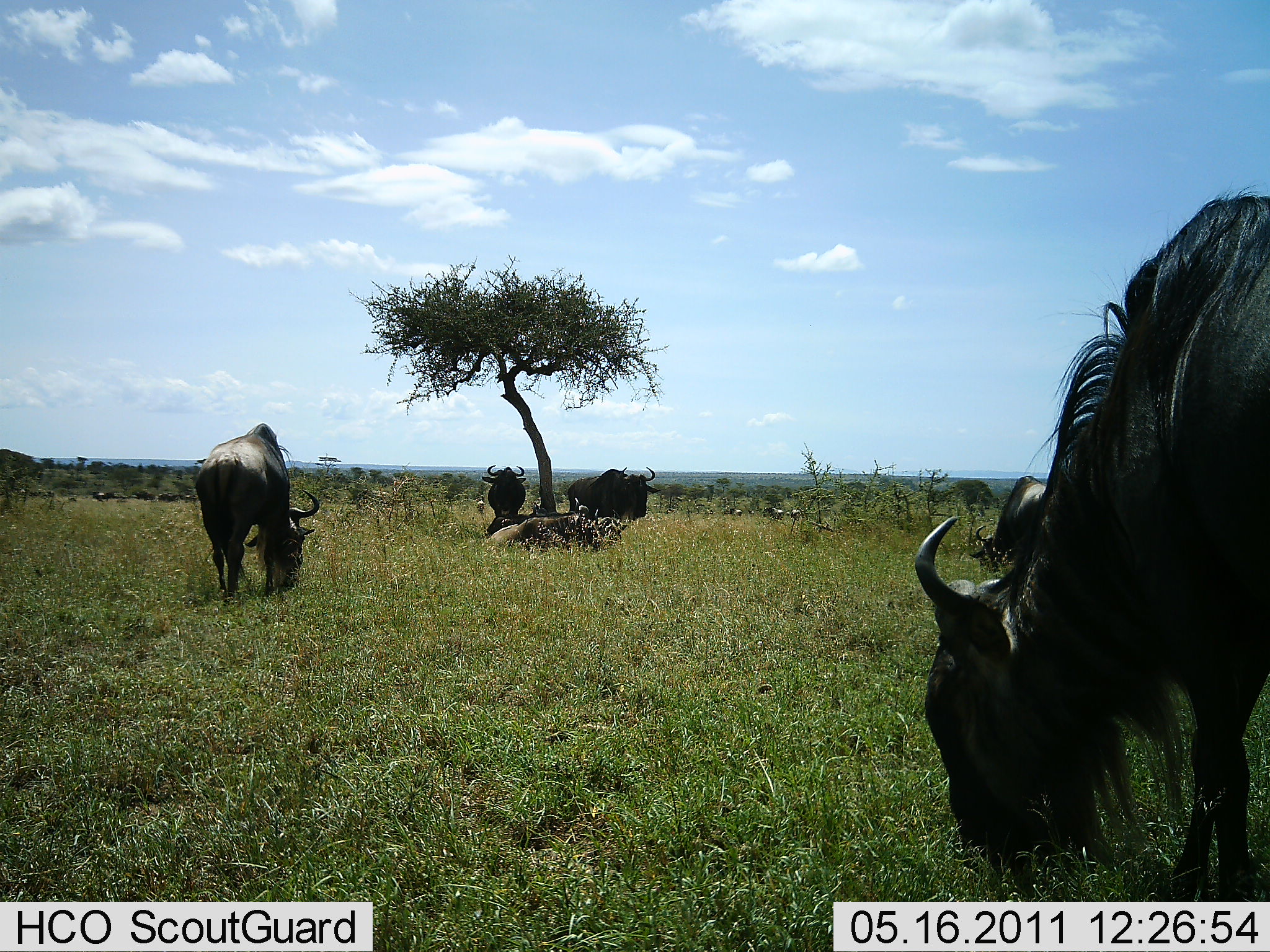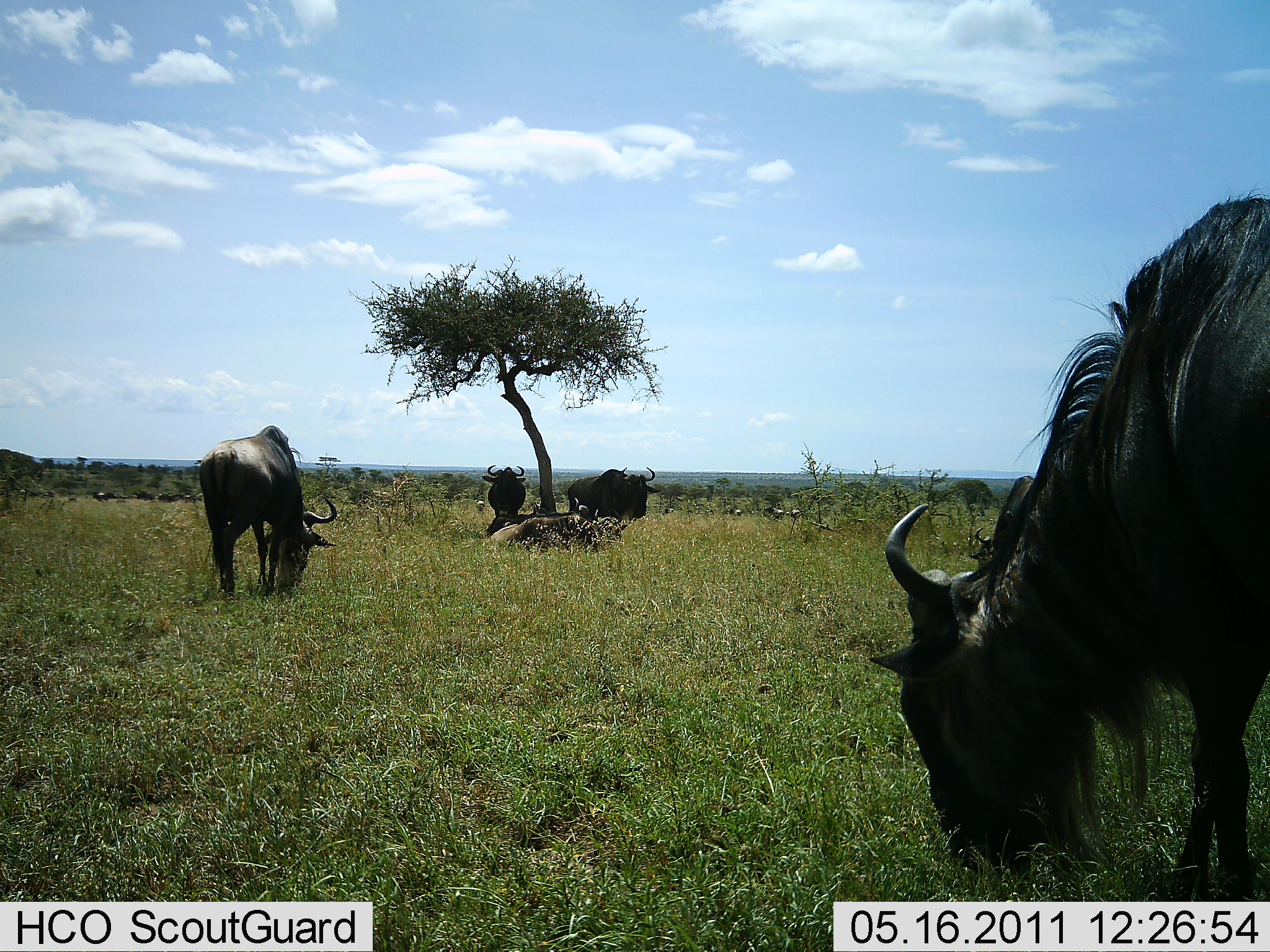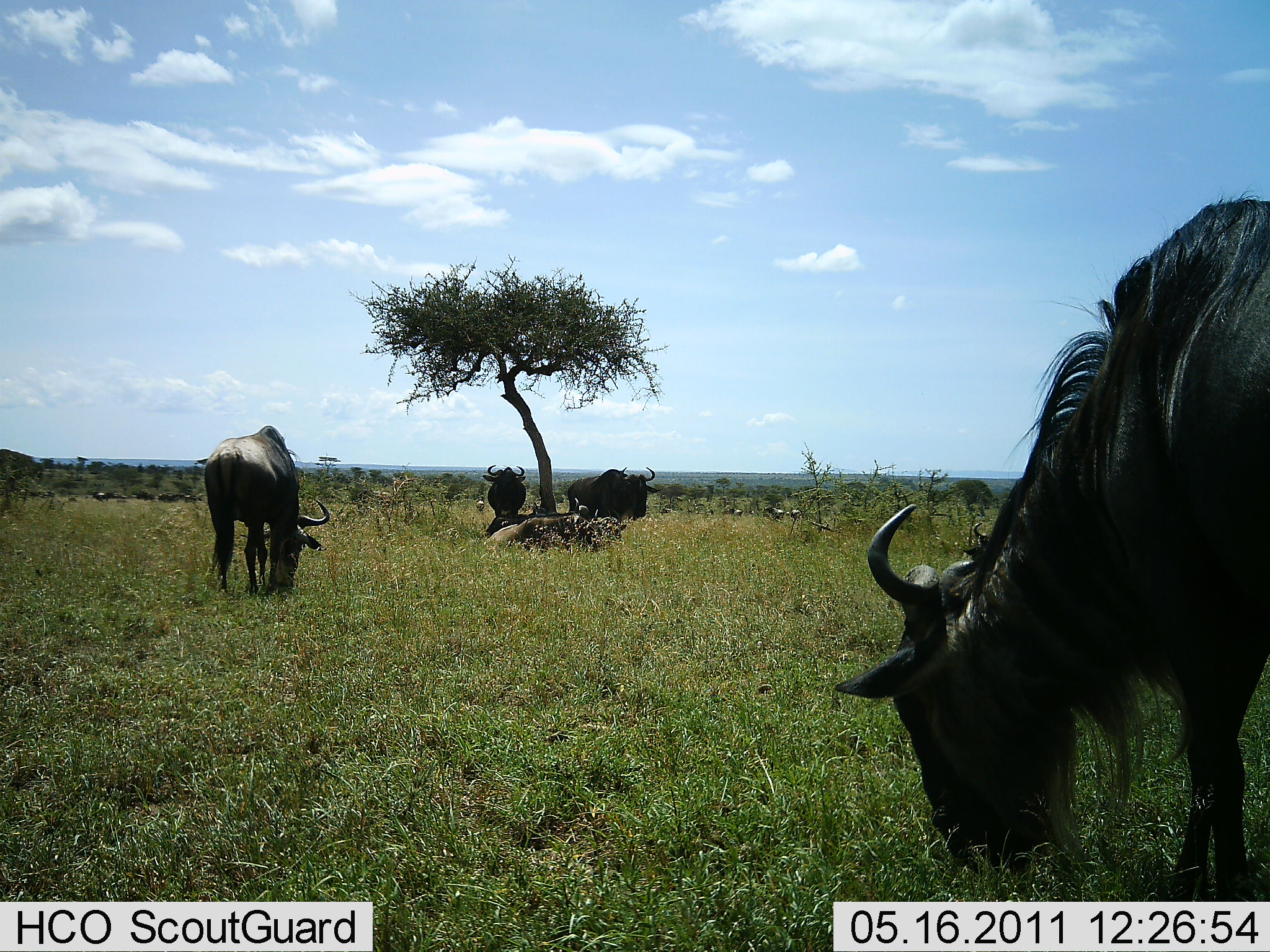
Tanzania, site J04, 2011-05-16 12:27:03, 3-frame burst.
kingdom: Animalia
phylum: Chordata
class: Mammalia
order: Artiodactyla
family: Bovidae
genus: Connochaetes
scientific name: Connochaetes taurinus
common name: blue wildebeest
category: wildebeest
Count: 5.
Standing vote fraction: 30%.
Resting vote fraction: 40%.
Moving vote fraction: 10%.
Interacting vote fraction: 0%.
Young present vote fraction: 0%.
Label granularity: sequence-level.